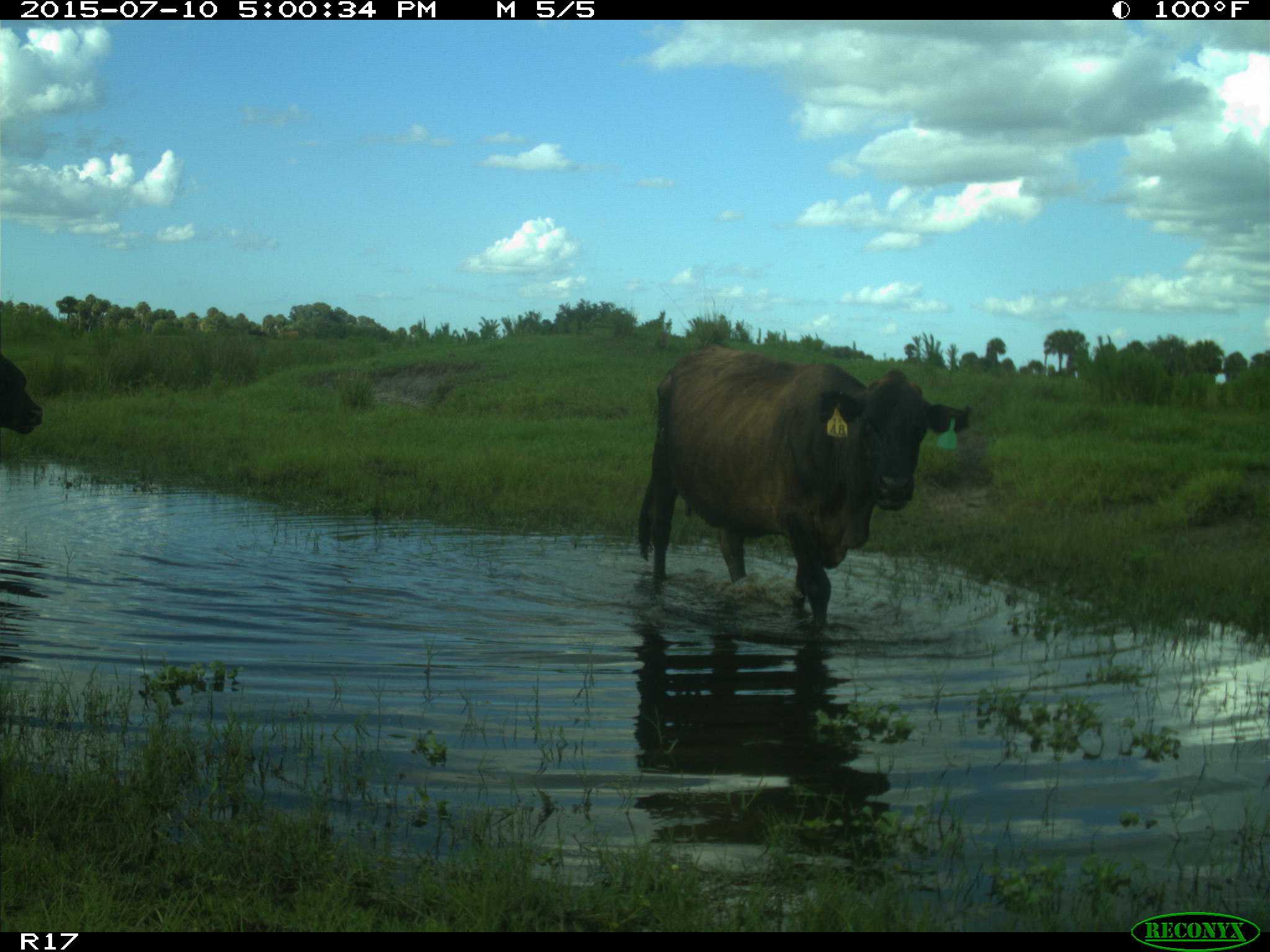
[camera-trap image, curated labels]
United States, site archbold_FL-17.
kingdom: Animalia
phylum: Chordata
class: Mammalia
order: Artiodactyla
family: Bovidae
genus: Bos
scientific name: Bos taurus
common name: domestic cow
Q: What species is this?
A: Bos taurus (domestic cow).